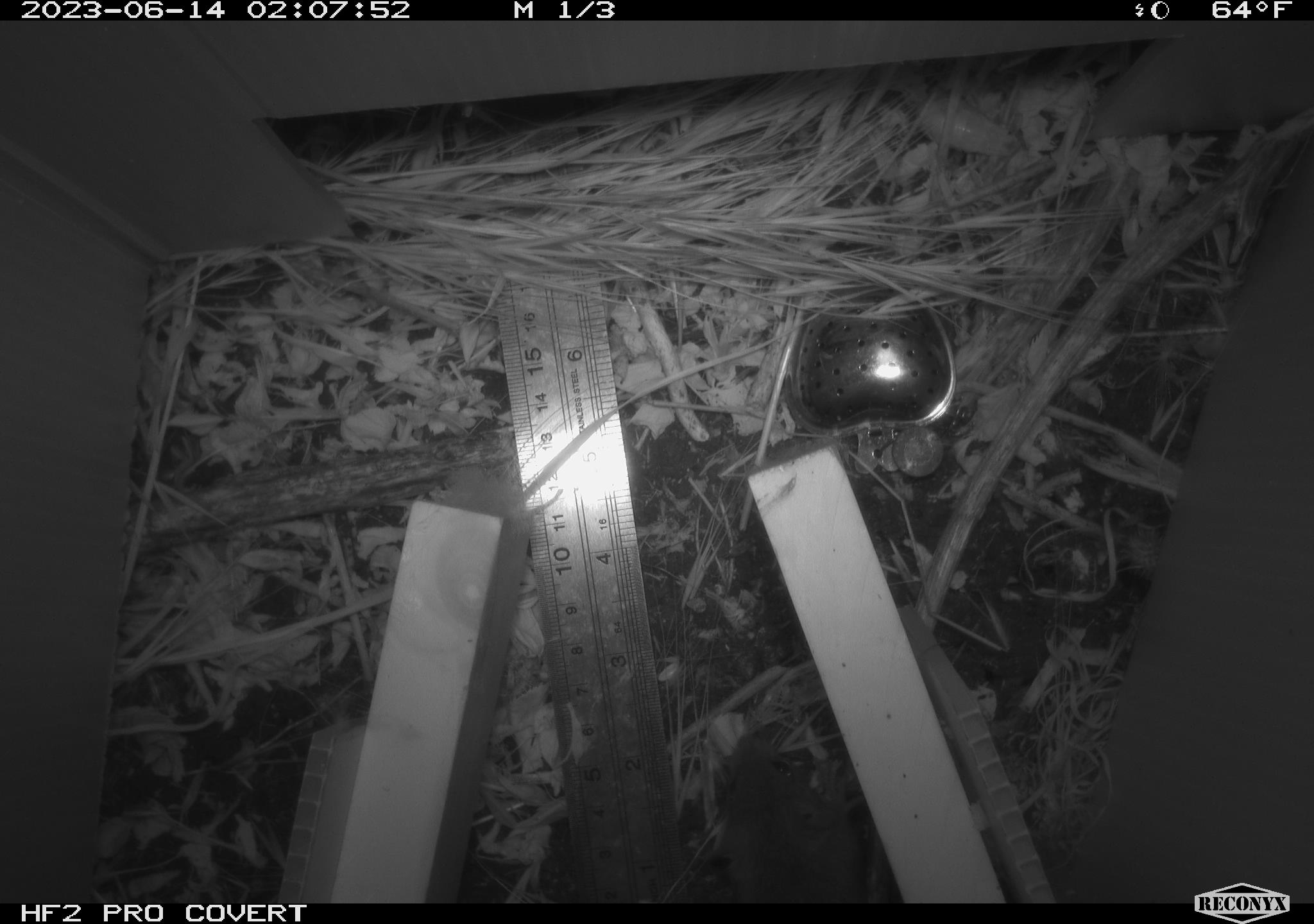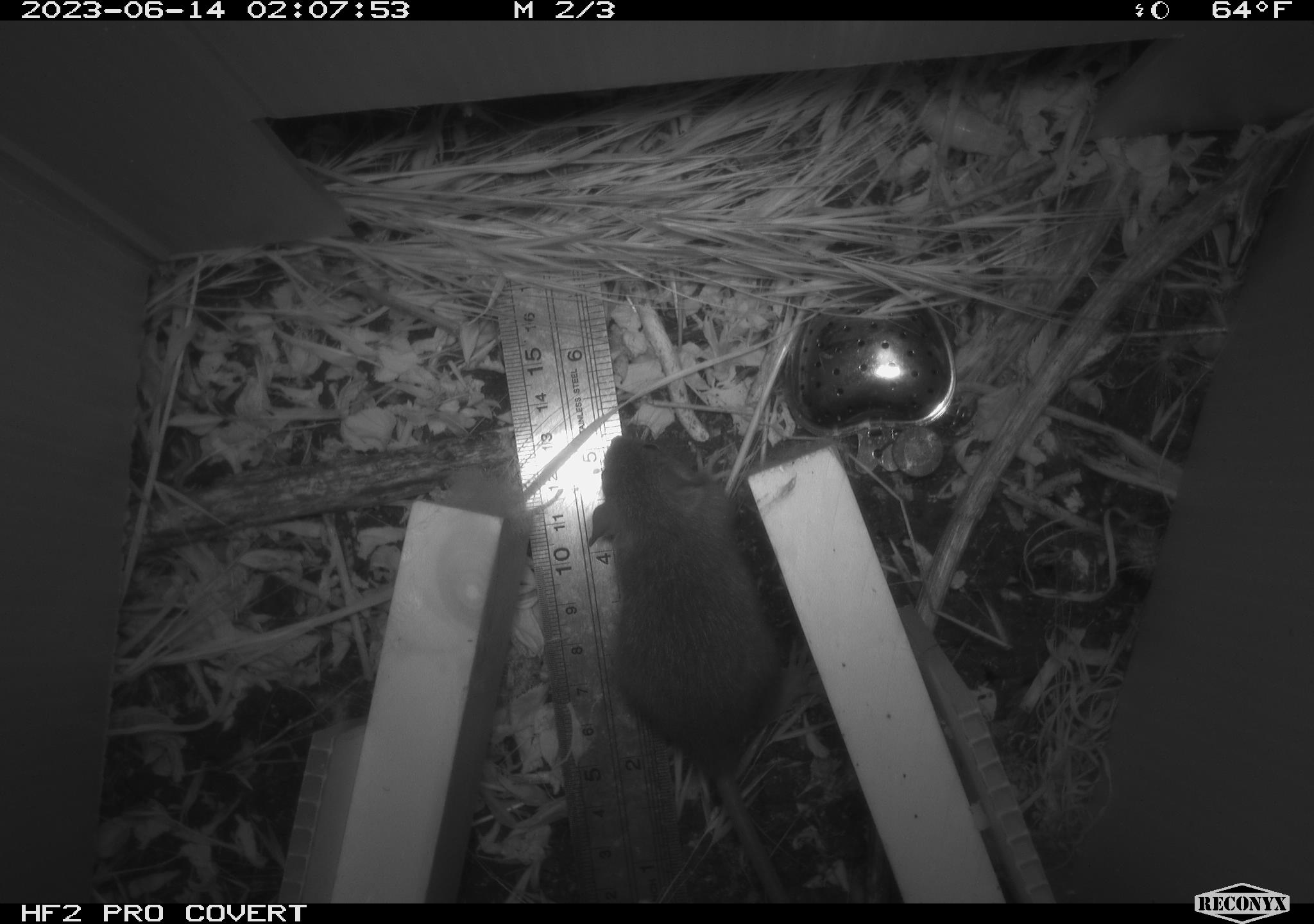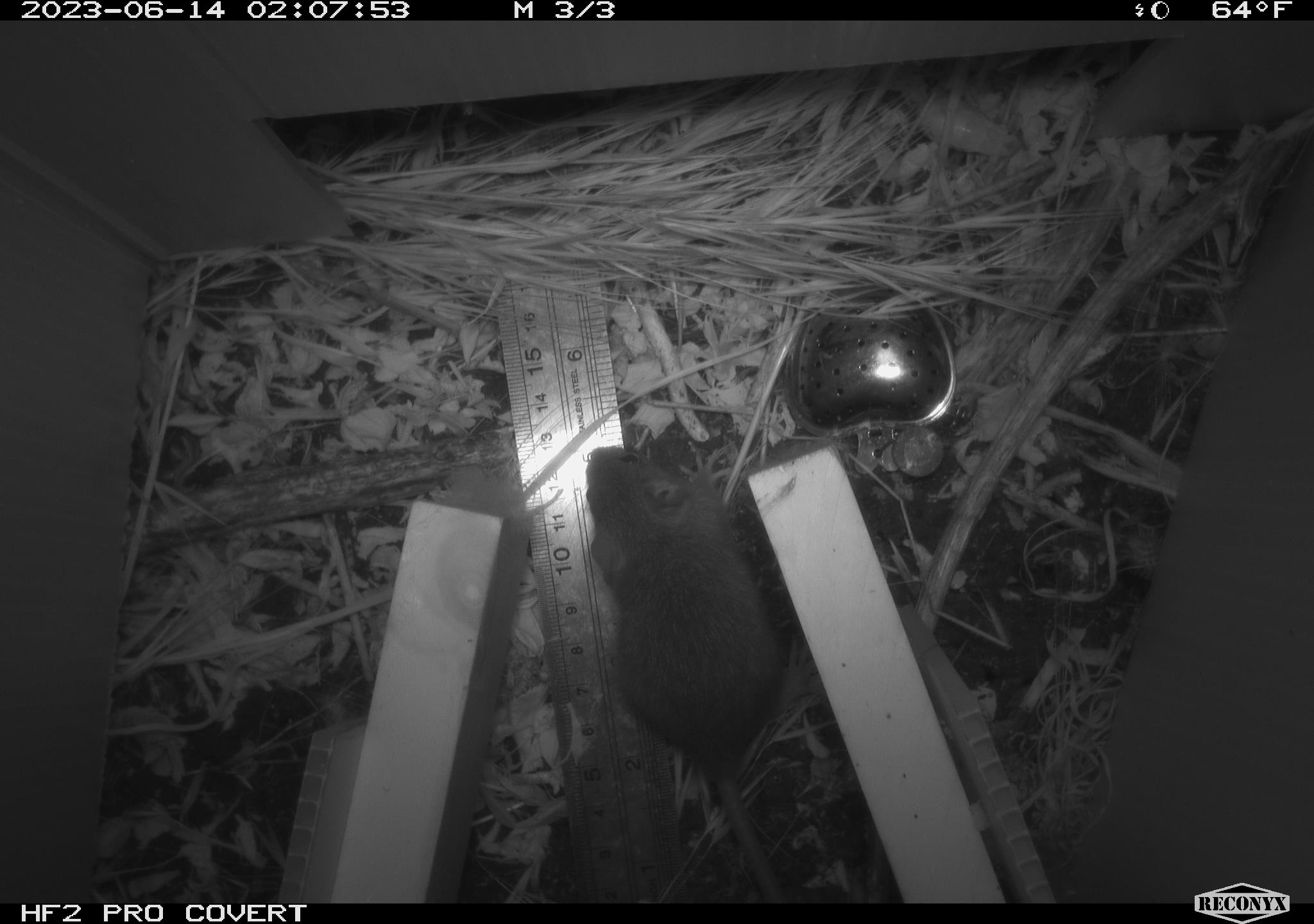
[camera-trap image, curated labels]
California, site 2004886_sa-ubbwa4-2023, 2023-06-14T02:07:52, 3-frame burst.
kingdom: Animalia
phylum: Chordata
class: Mammalia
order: Rodentia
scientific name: Rodentia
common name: mouse species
Mouse species (Rodentia).